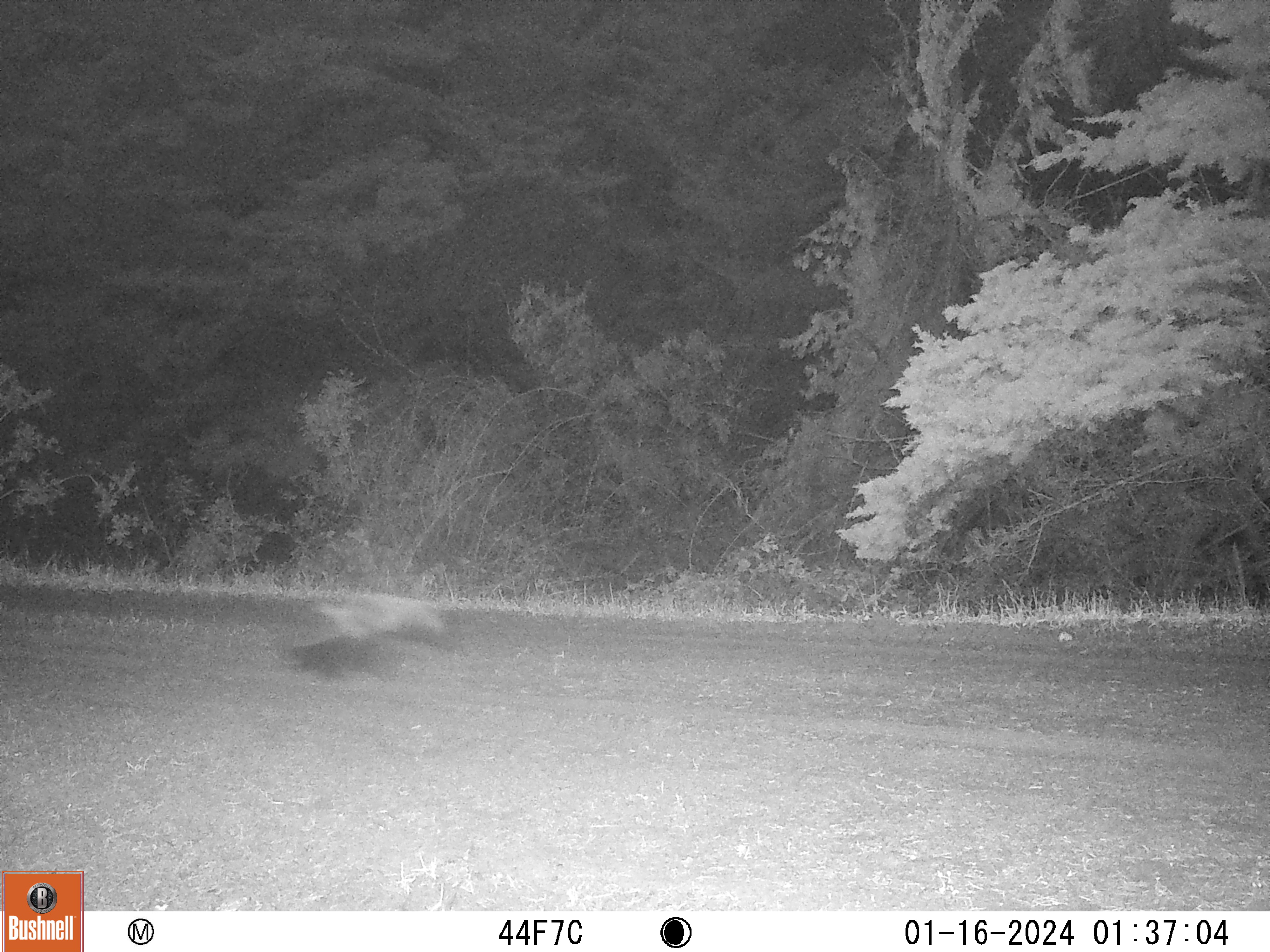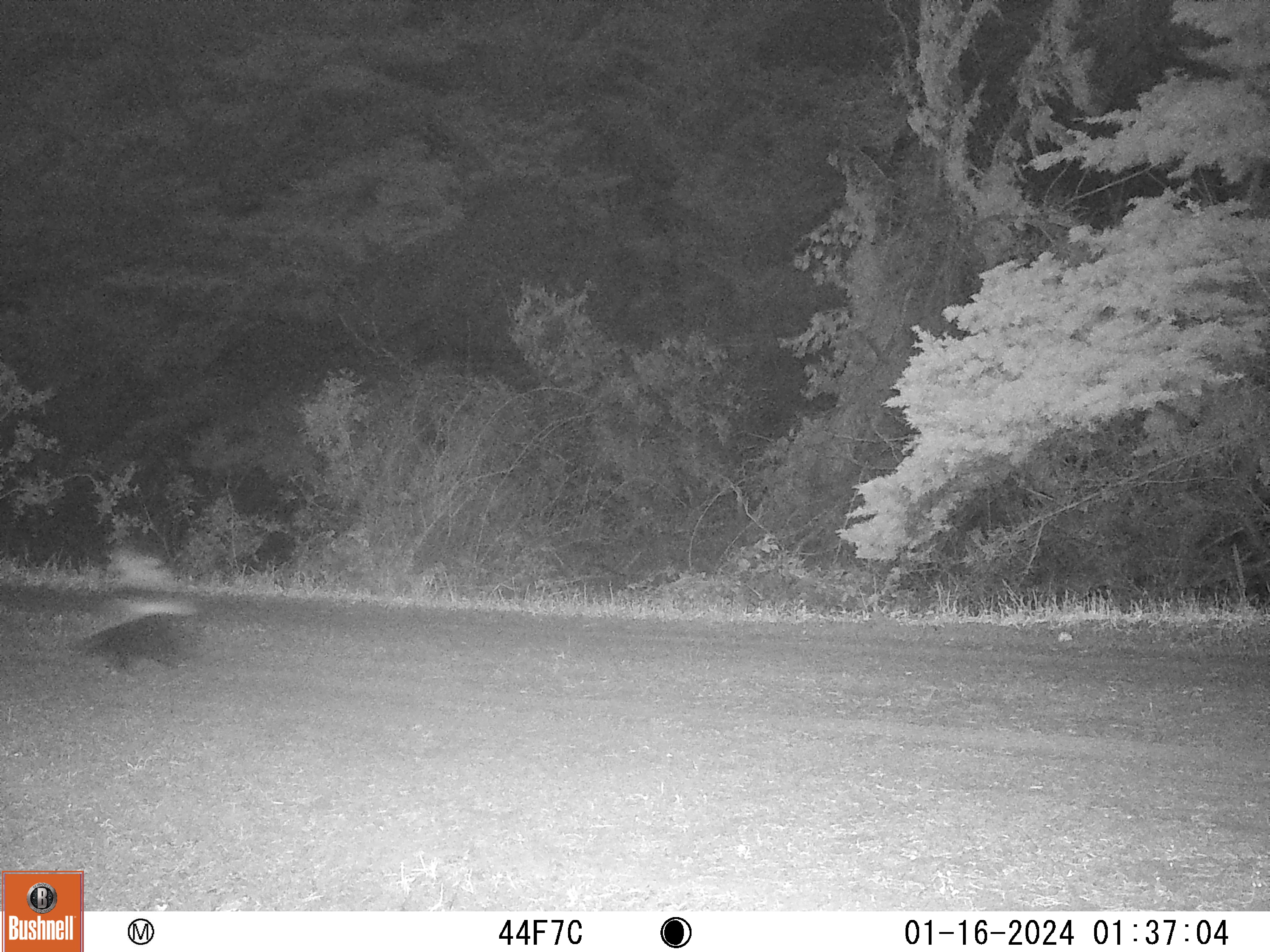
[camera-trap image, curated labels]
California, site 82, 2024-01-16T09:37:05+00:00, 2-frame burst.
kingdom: Animalia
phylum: Chordata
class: Mammalia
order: Carnivora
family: Mephitidae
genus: Mephitis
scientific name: Mephitis mephitis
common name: striped skunk